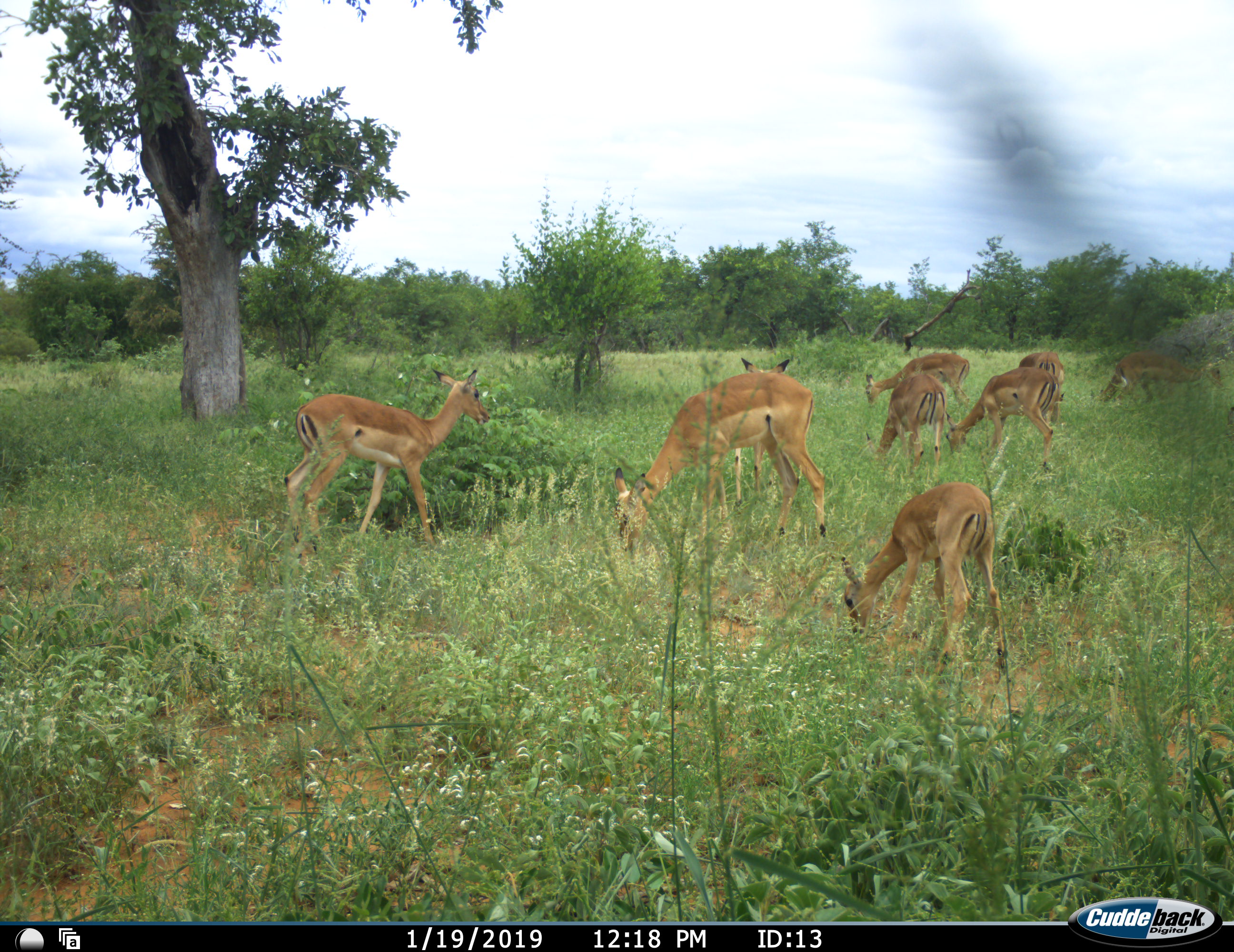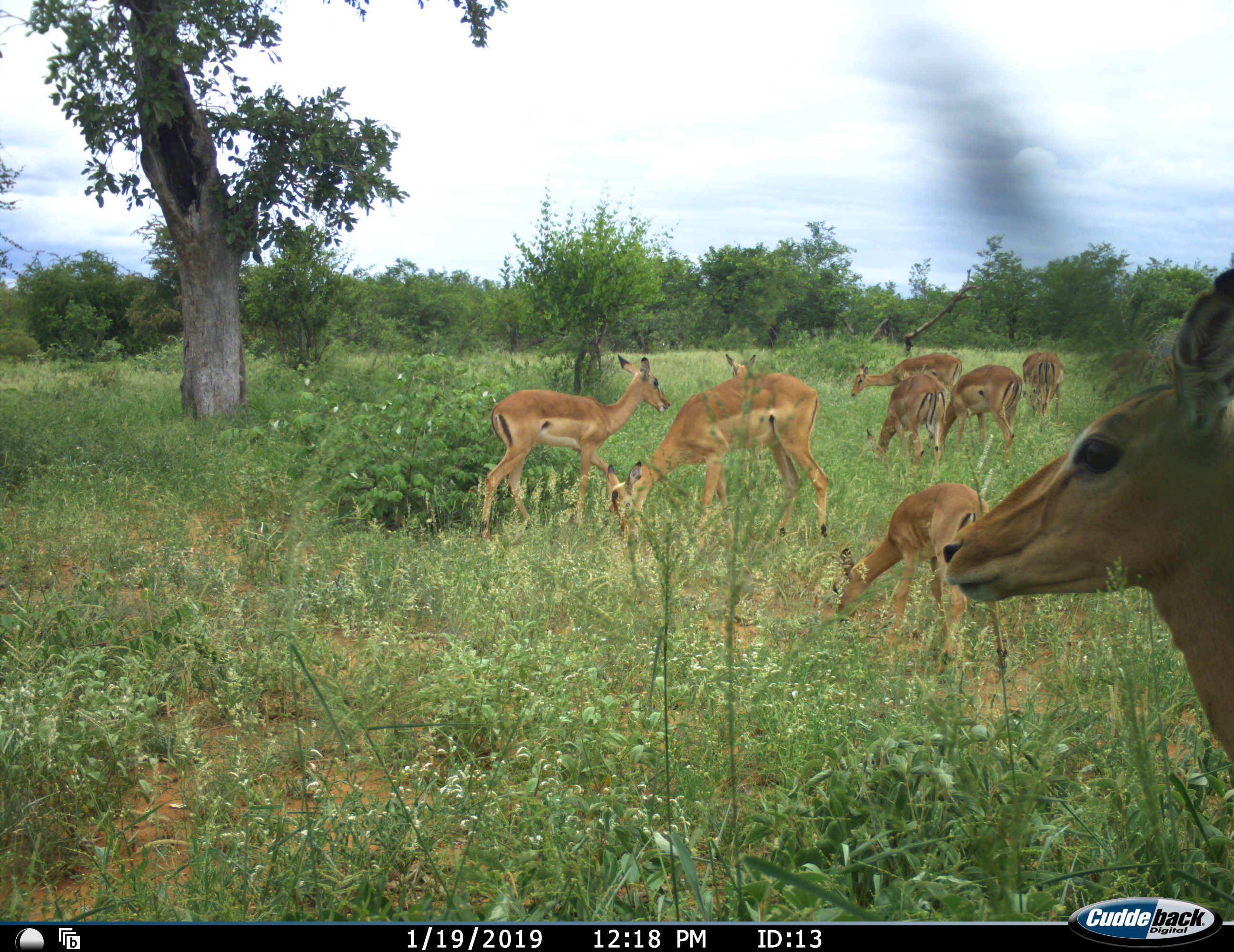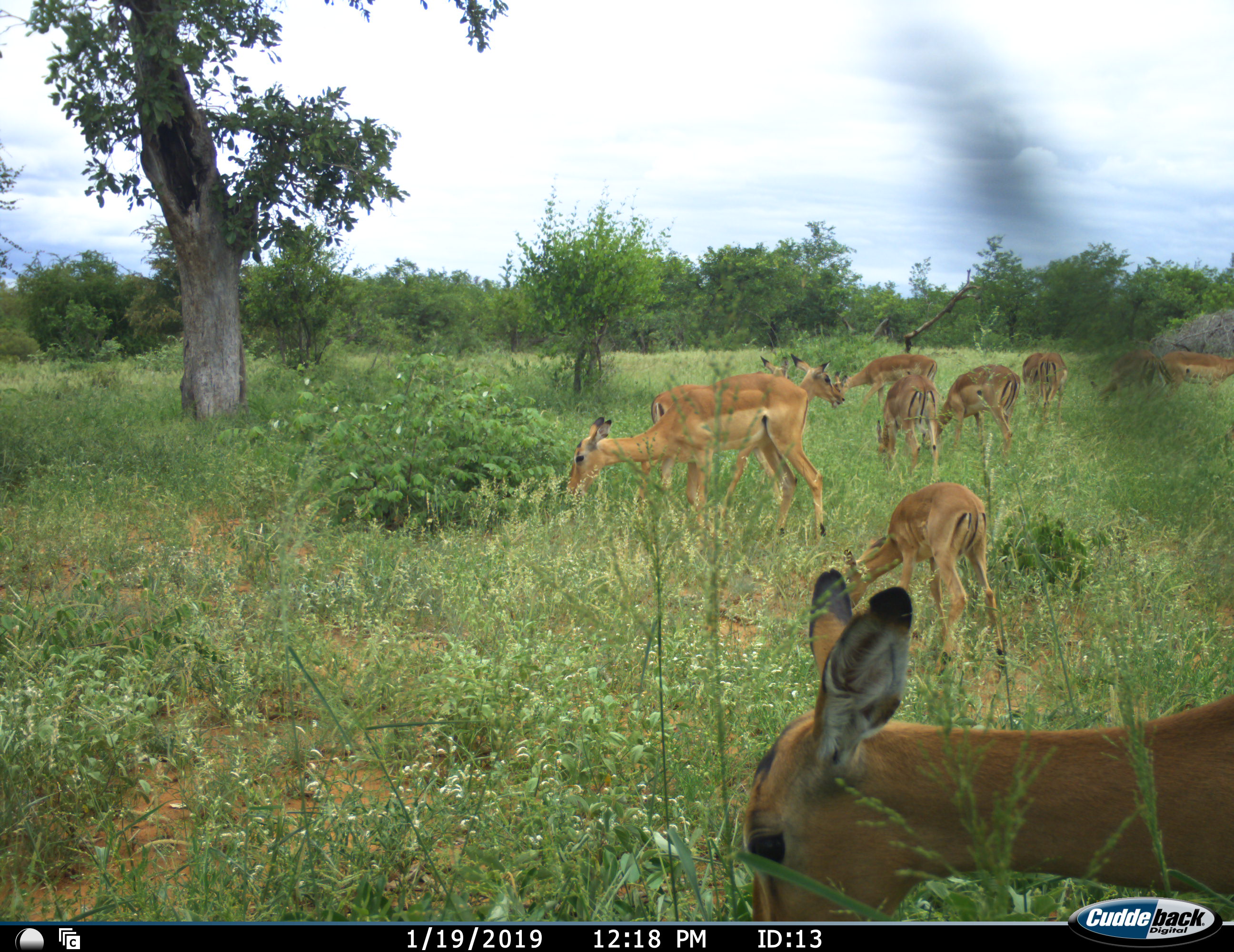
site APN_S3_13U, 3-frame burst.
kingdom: Animalia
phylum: Chordata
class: Mammalia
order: Artiodactyla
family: Bovidae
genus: Aepyceros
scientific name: Aepyceros melampus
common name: impala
Impala (Aepyceros melampus), count 10. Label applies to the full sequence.